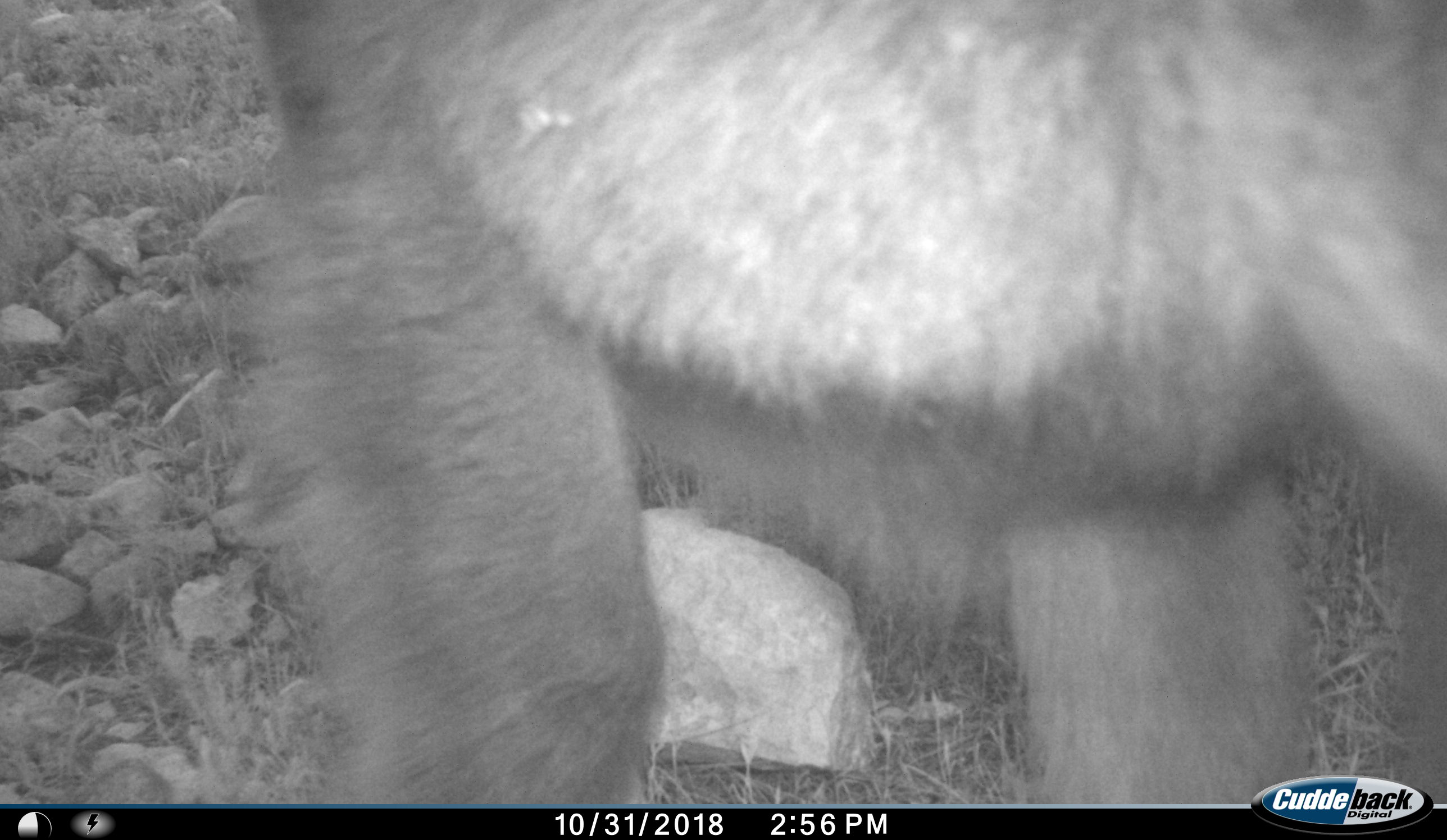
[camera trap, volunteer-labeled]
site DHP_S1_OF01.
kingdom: Animalia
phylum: Chordata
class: Mammalia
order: Primates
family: Cercopithecidae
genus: Papio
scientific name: Papio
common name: baboon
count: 1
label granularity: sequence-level